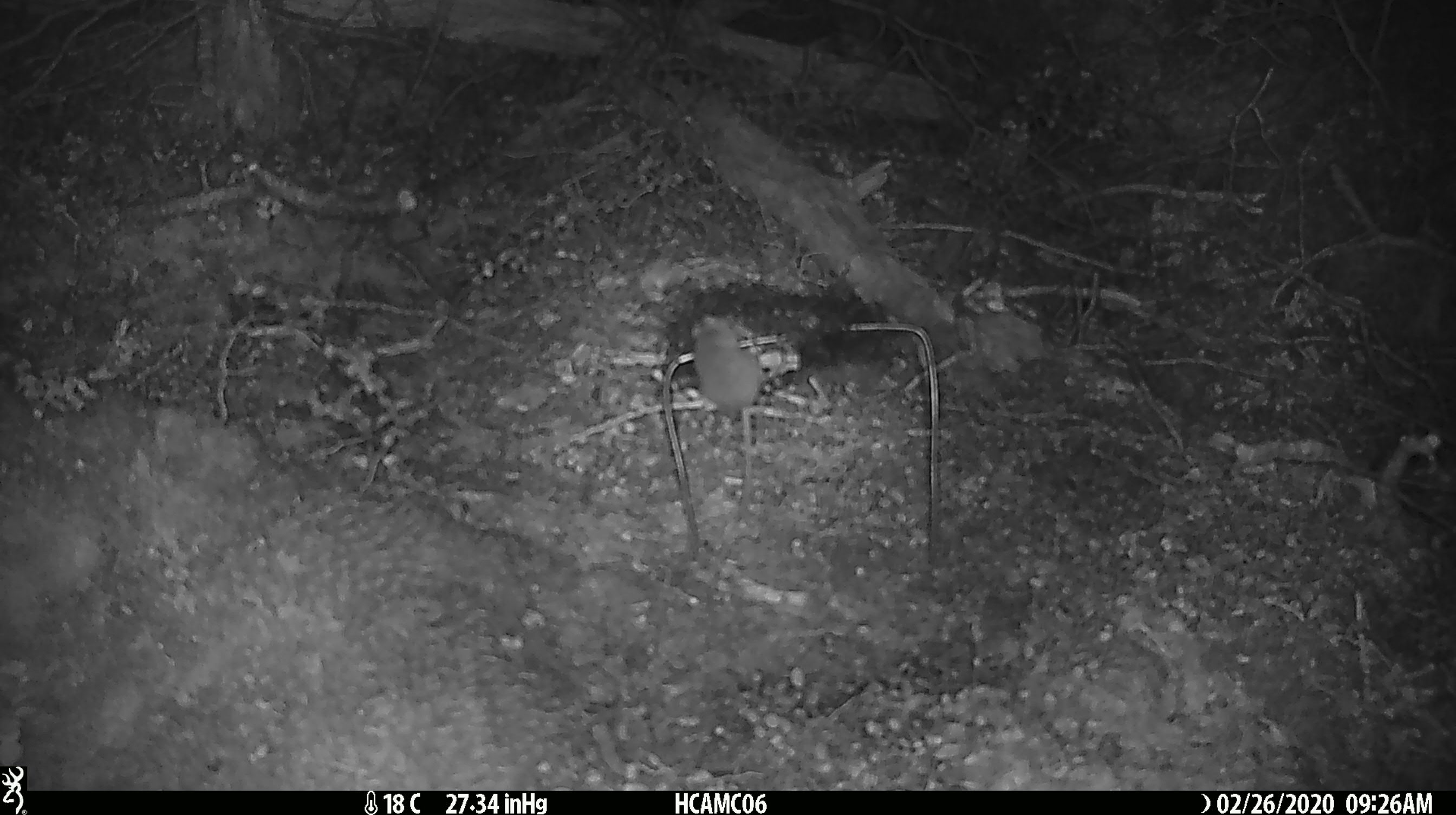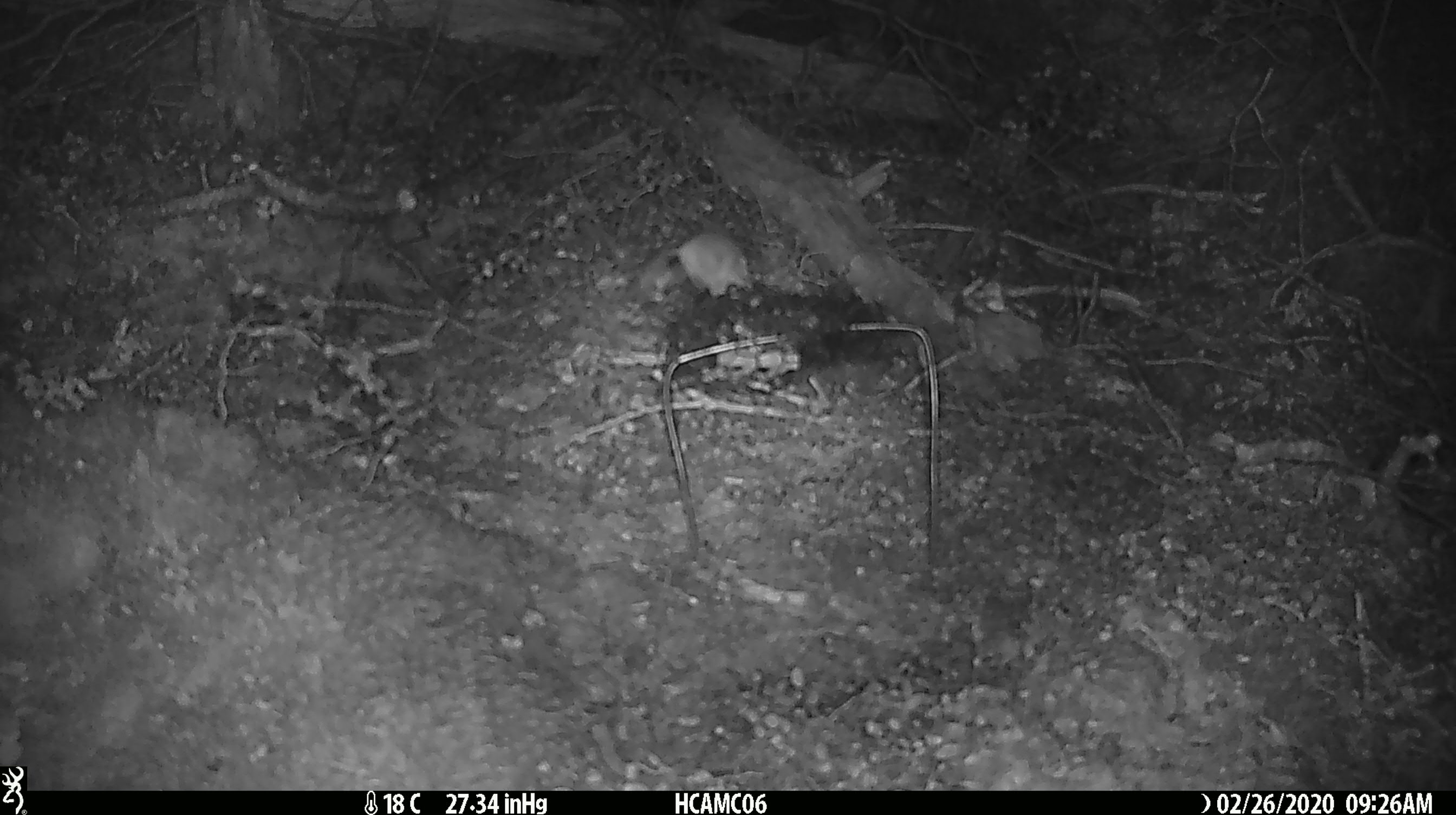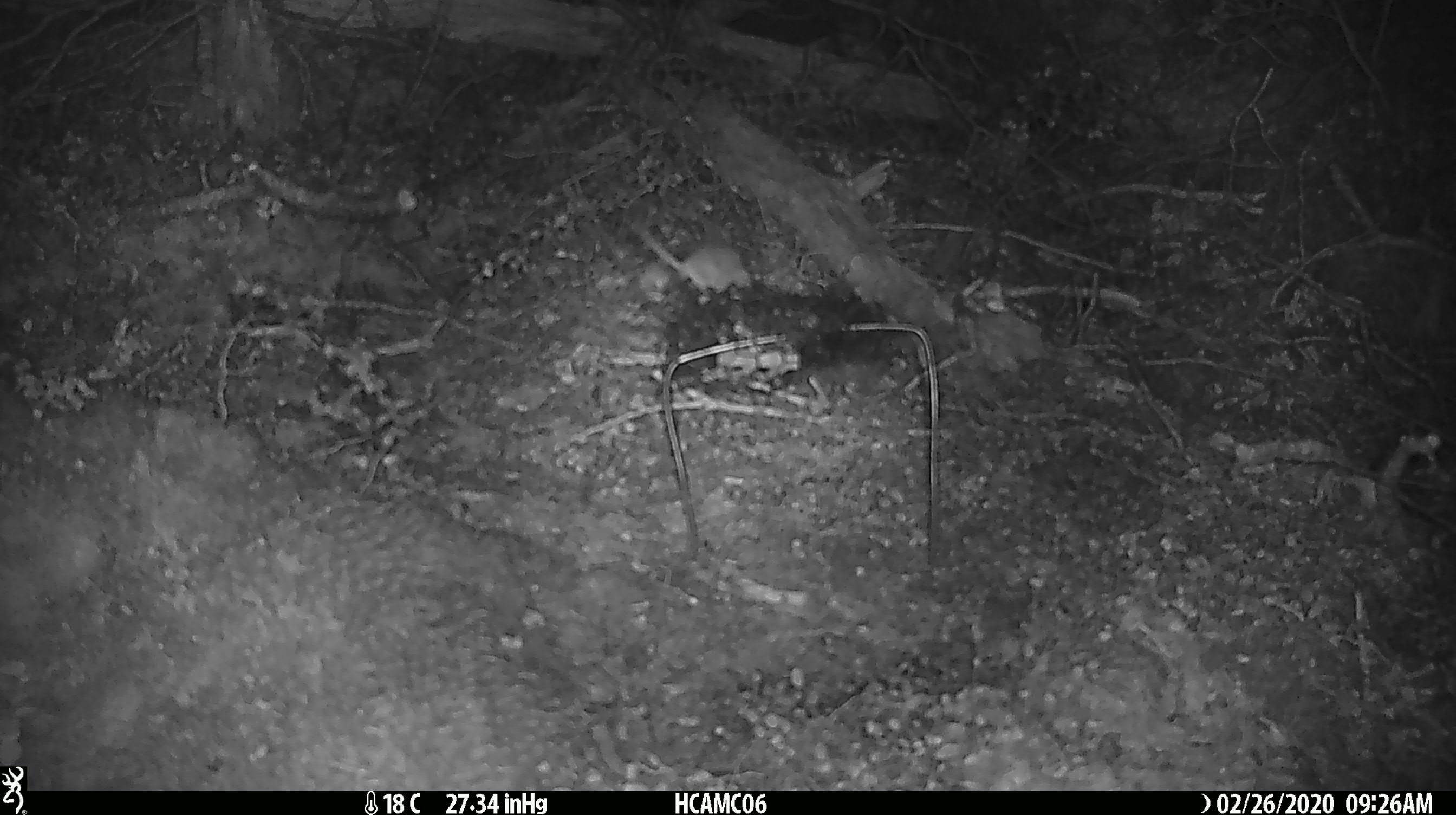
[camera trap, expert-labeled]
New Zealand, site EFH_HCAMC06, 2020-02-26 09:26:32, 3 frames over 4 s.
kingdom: Animalia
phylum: Chordata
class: Mammalia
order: Rodentia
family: Muridae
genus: Mus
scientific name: Mus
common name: mouse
Mouse (Mus).